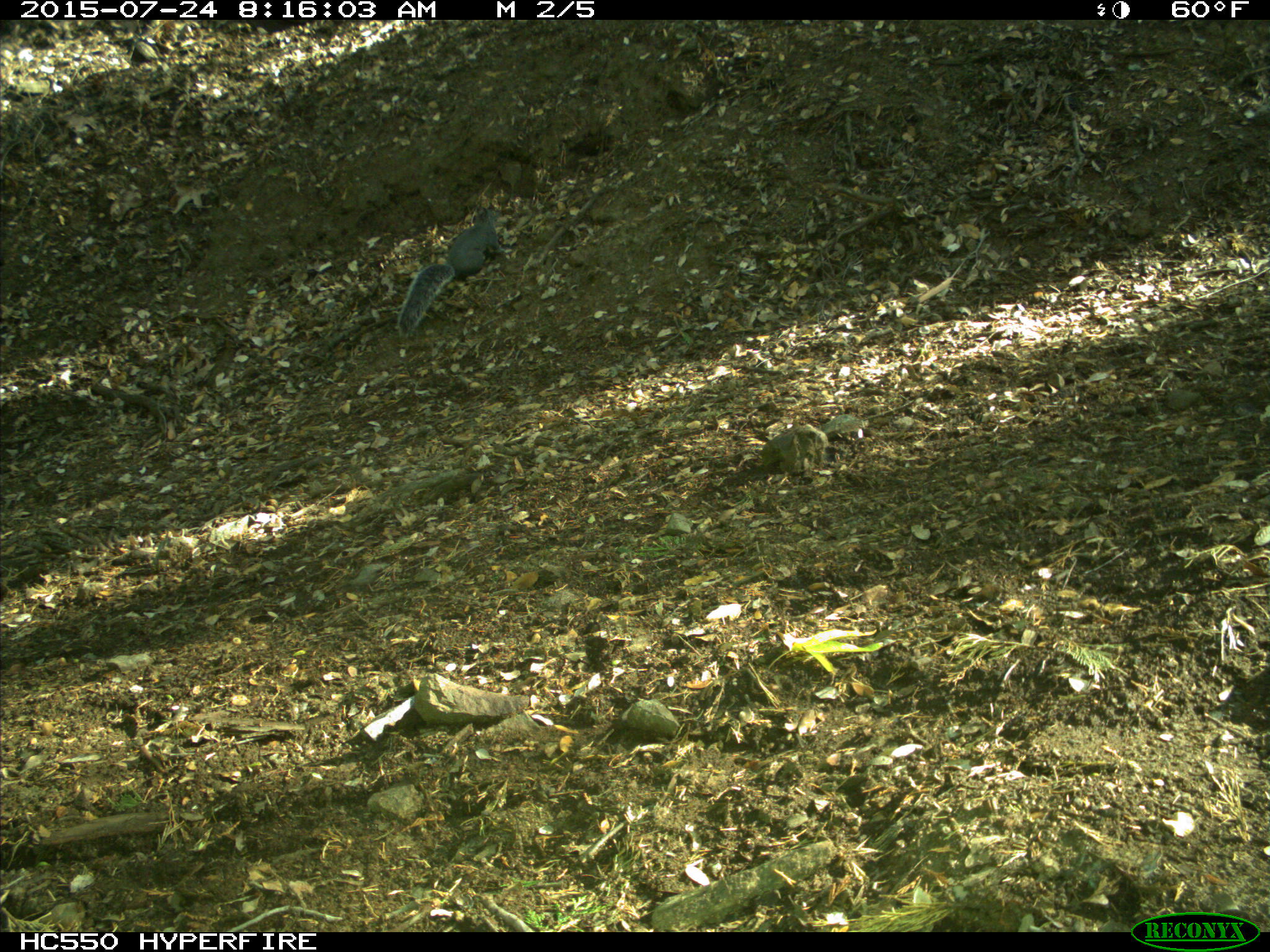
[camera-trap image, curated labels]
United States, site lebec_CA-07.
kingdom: Animalia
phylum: Chordata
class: Mammalia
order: Rodentia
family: Sciuridae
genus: Sciurus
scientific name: Sciurus carolinensis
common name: eastern gray squirrel